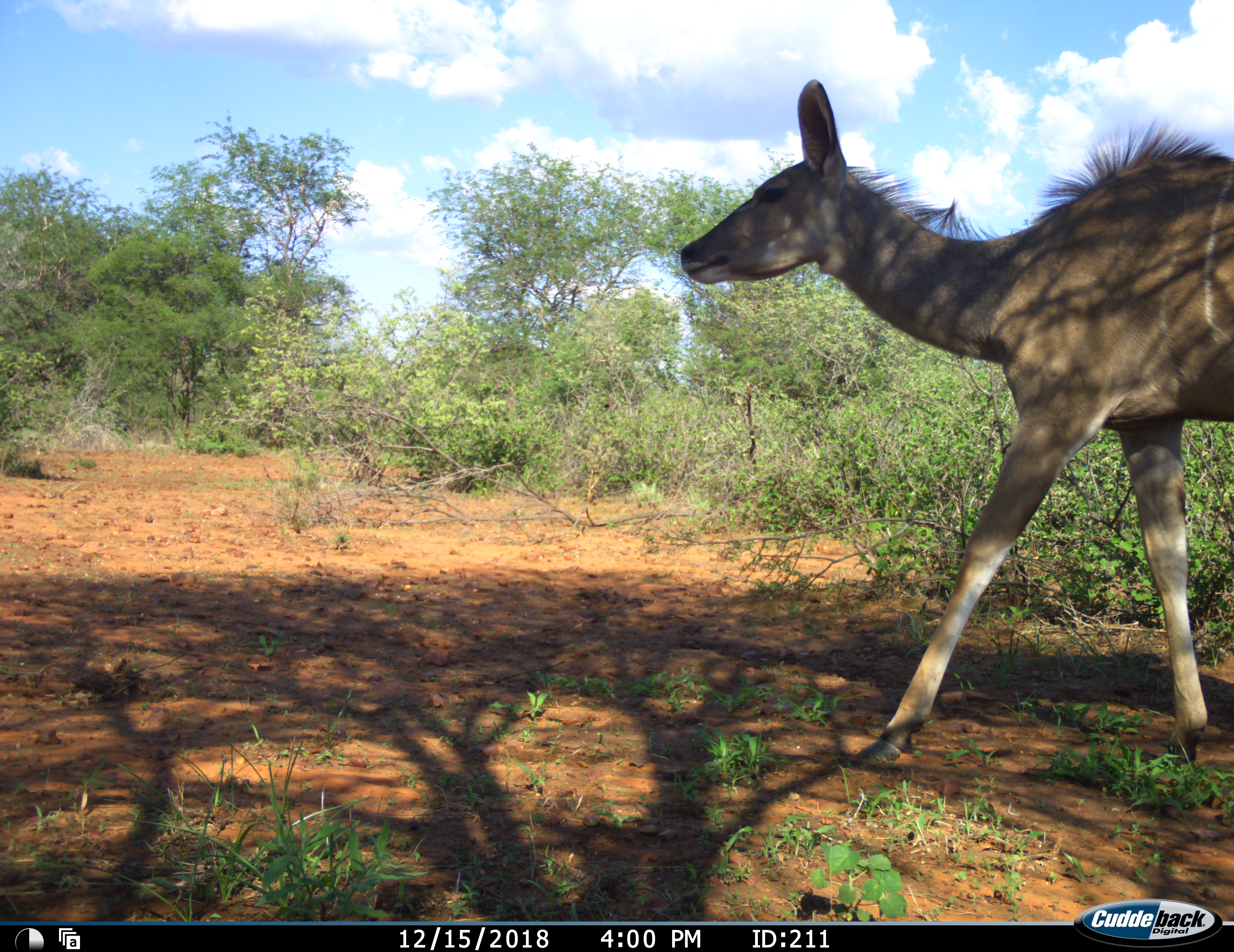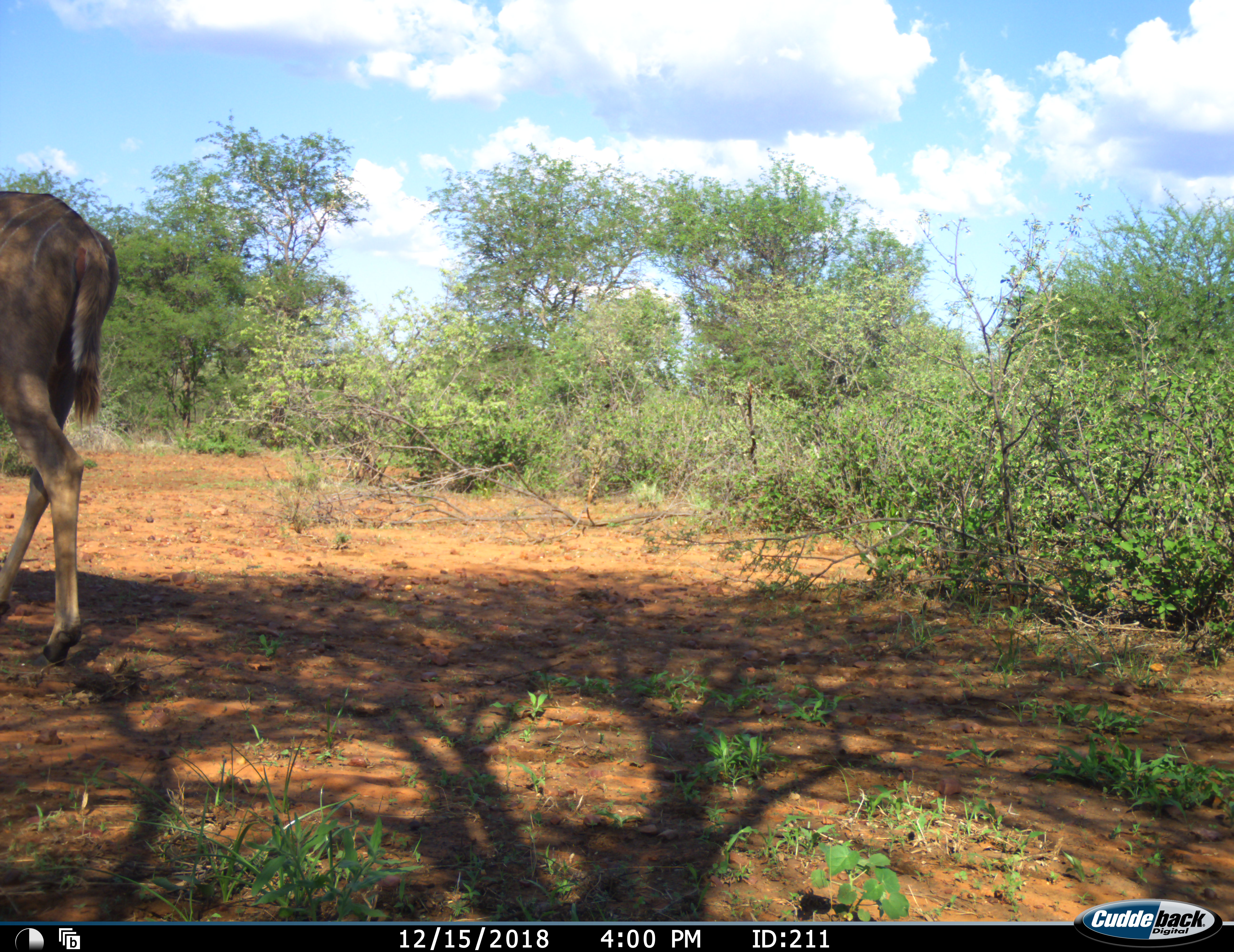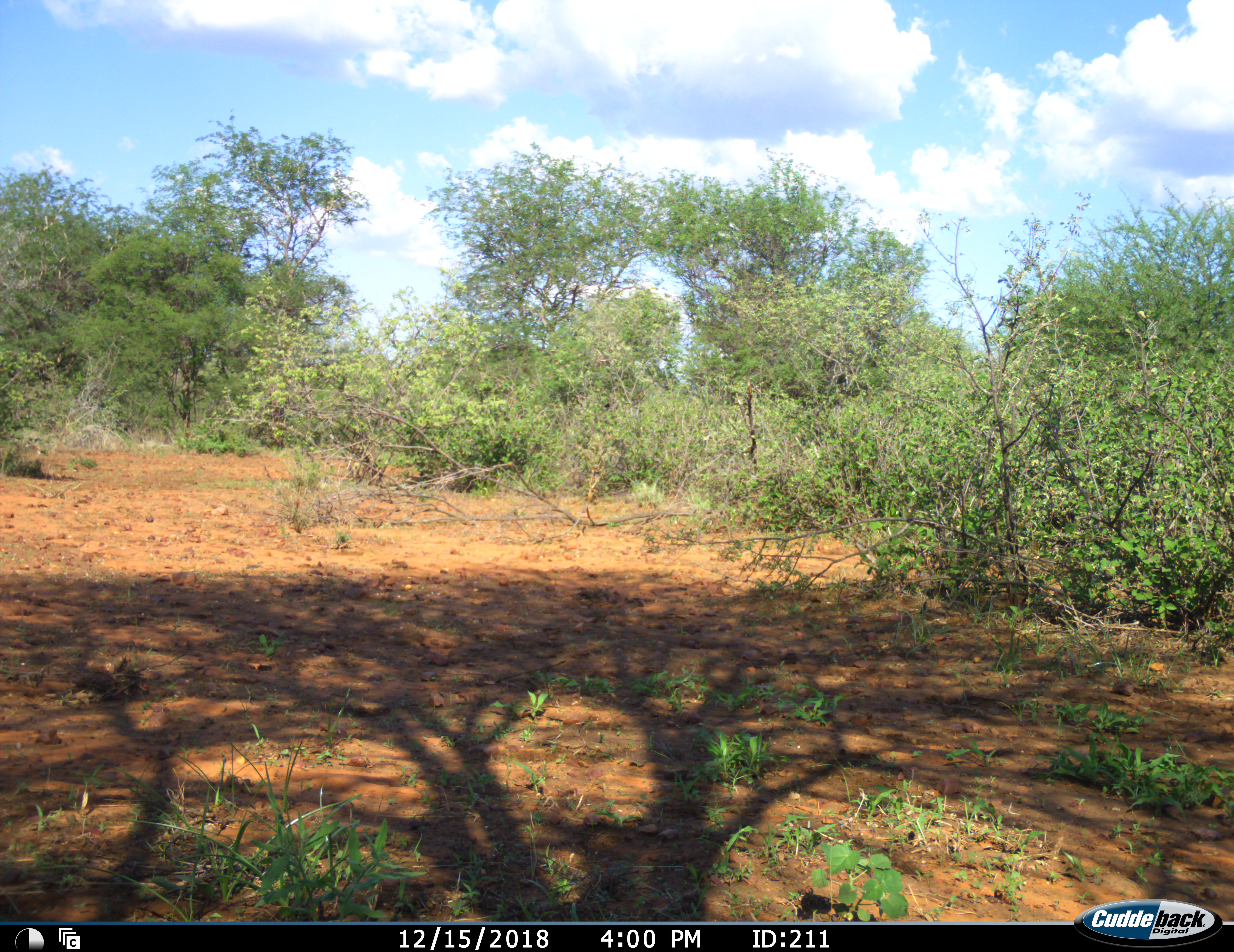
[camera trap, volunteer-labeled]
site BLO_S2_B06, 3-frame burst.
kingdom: Animalia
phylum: Chordata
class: Mammalia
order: Artiodactyla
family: Bovidae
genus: Tragelaphus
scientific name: Tragelaphus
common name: kudu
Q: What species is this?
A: Kudu (Tragelaphus).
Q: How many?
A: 1.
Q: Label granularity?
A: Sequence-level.